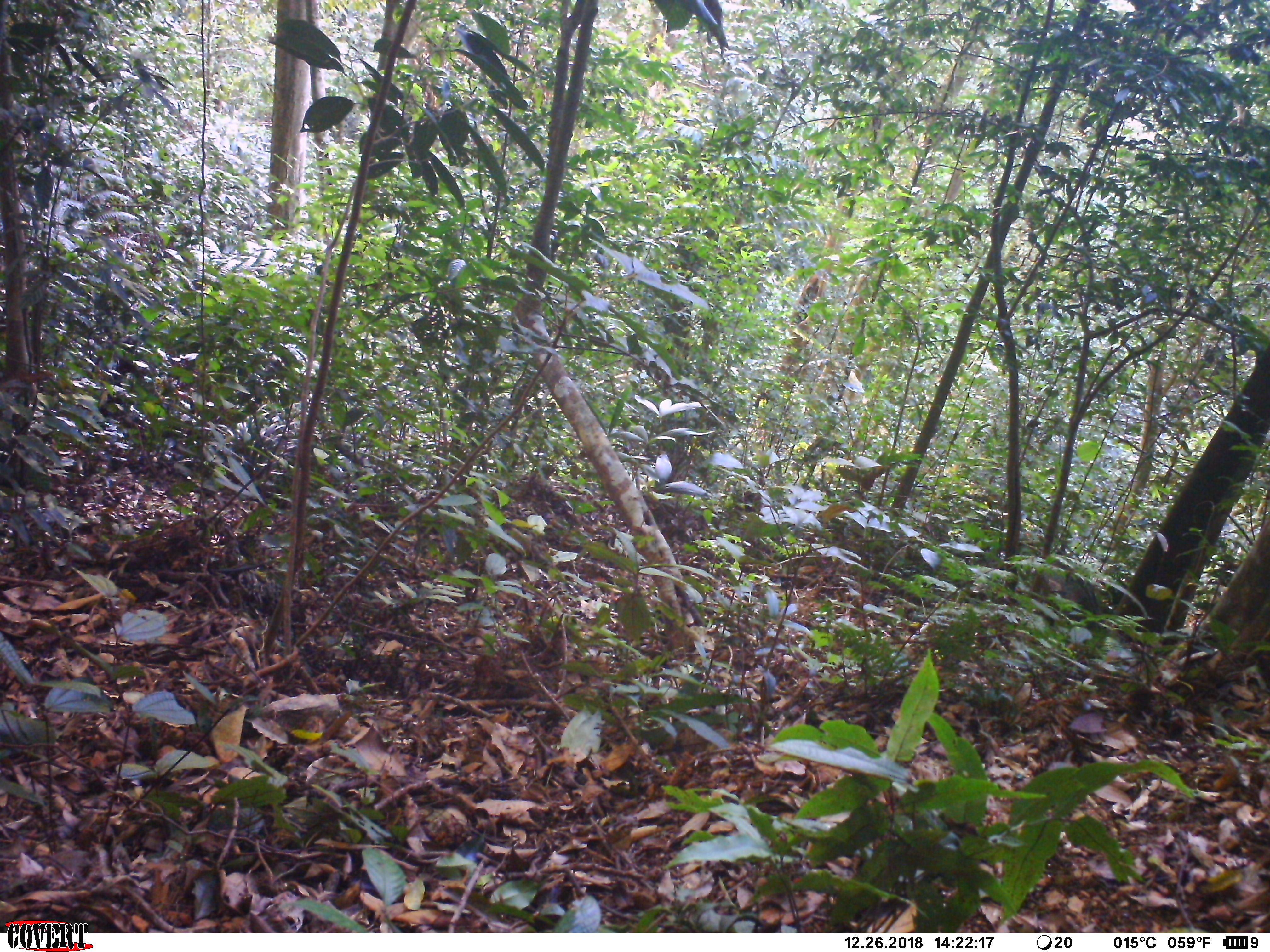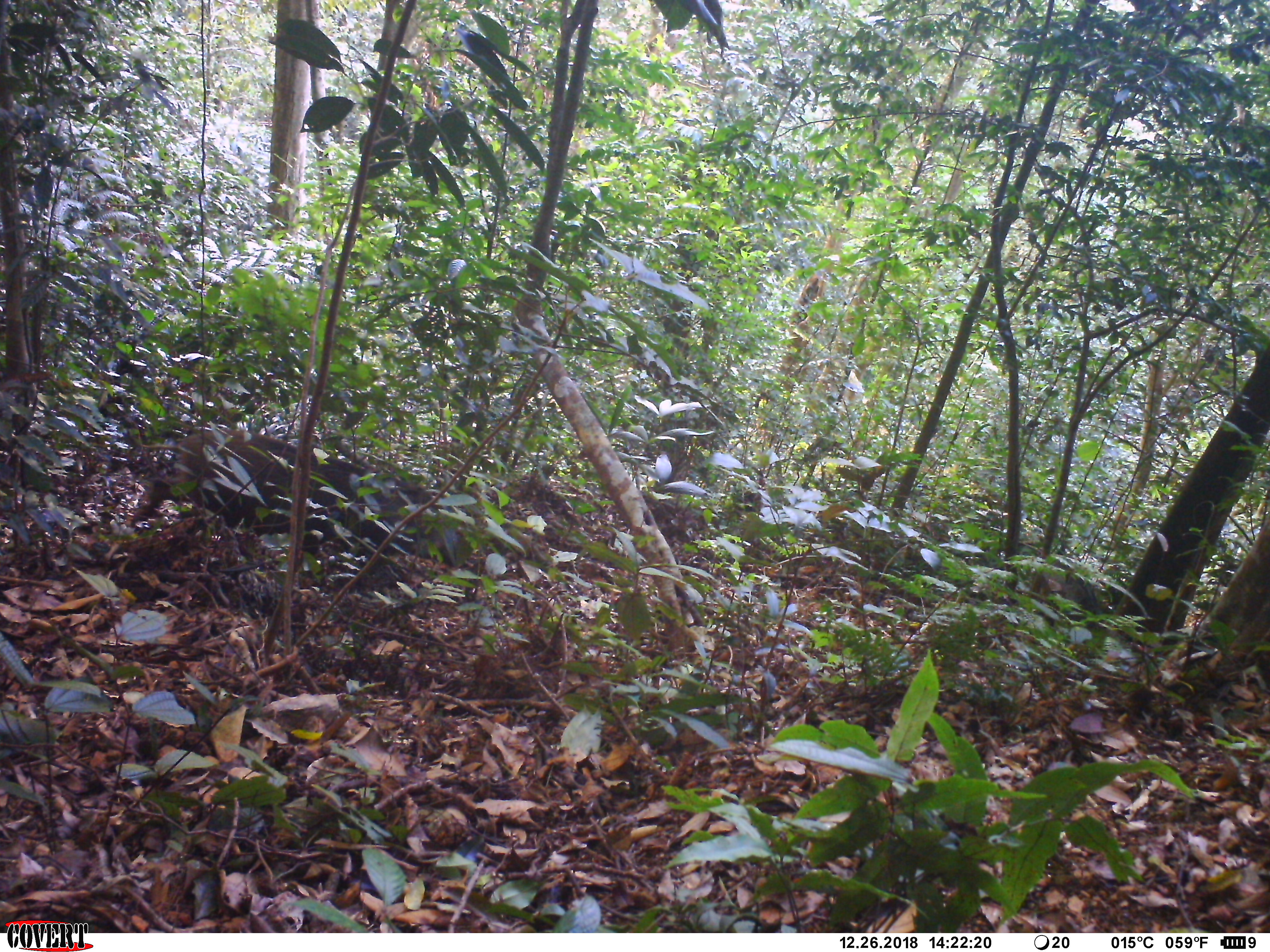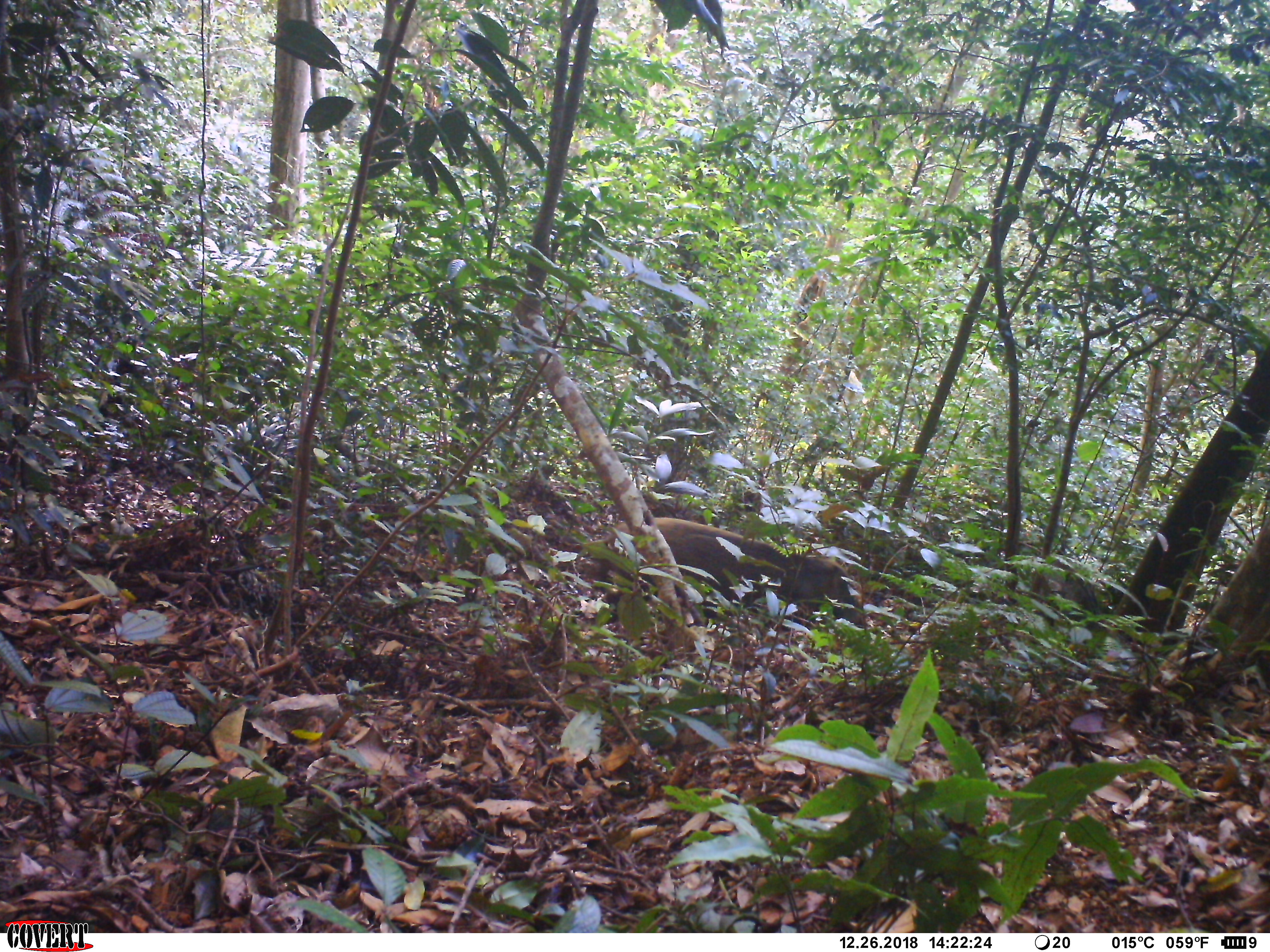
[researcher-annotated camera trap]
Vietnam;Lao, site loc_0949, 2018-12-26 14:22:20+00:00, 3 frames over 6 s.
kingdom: Animalia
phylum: Chordata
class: Mammalia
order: Artiodactyla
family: Suidae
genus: Sus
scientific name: Sus scrofa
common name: eurasian wild pig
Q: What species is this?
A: Eurasian wild pig (Sus scrofa).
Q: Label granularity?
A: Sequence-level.